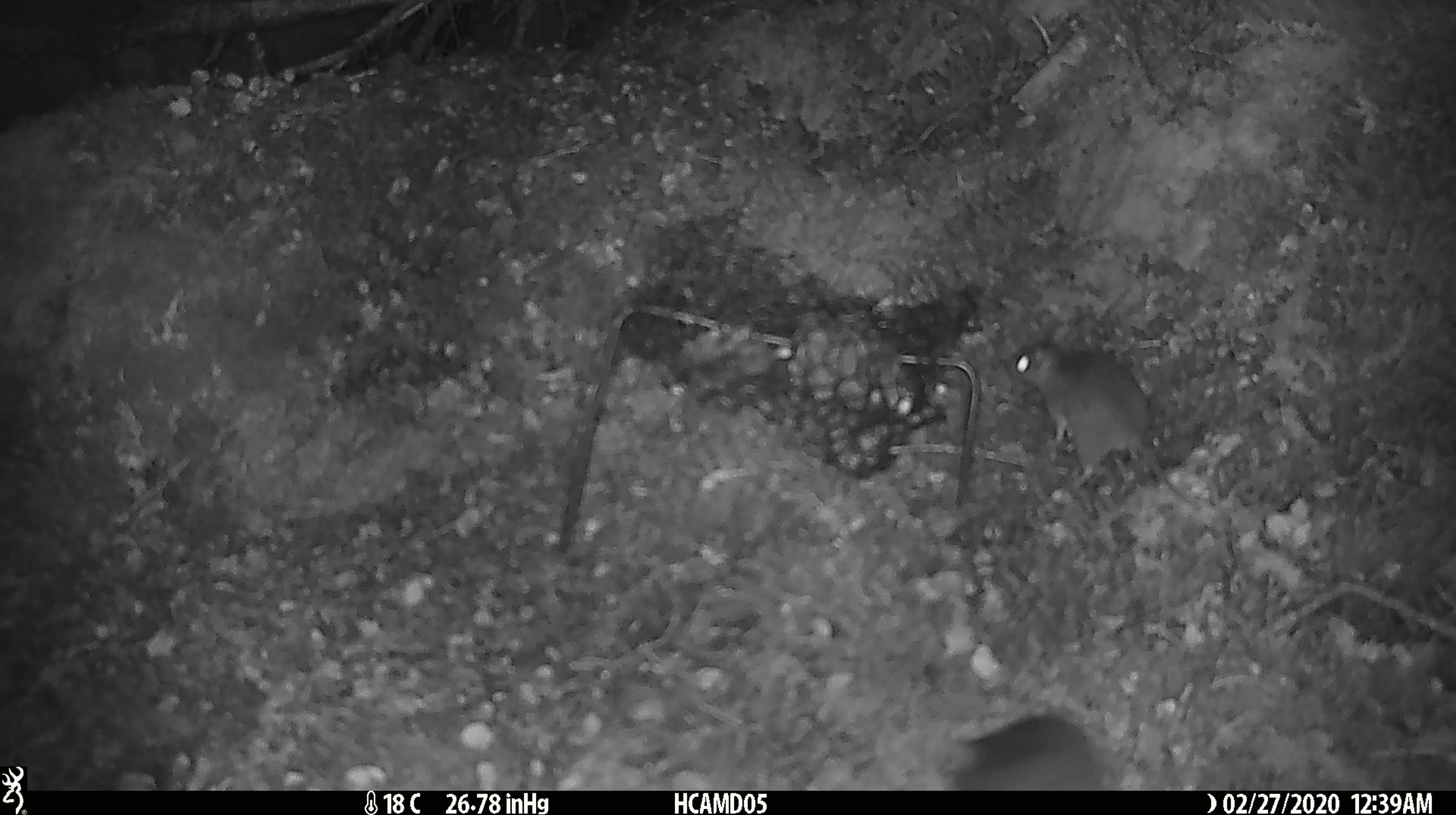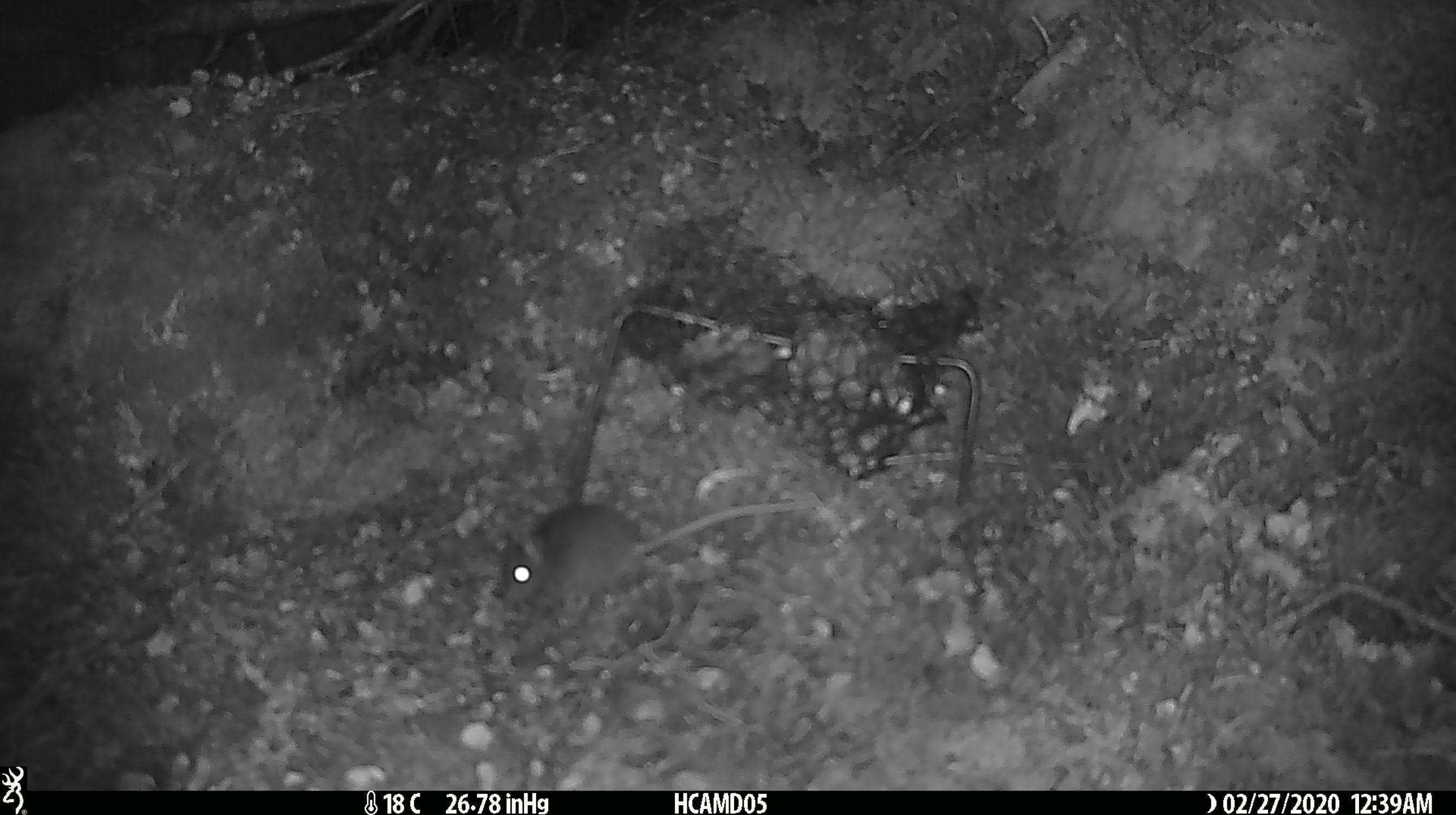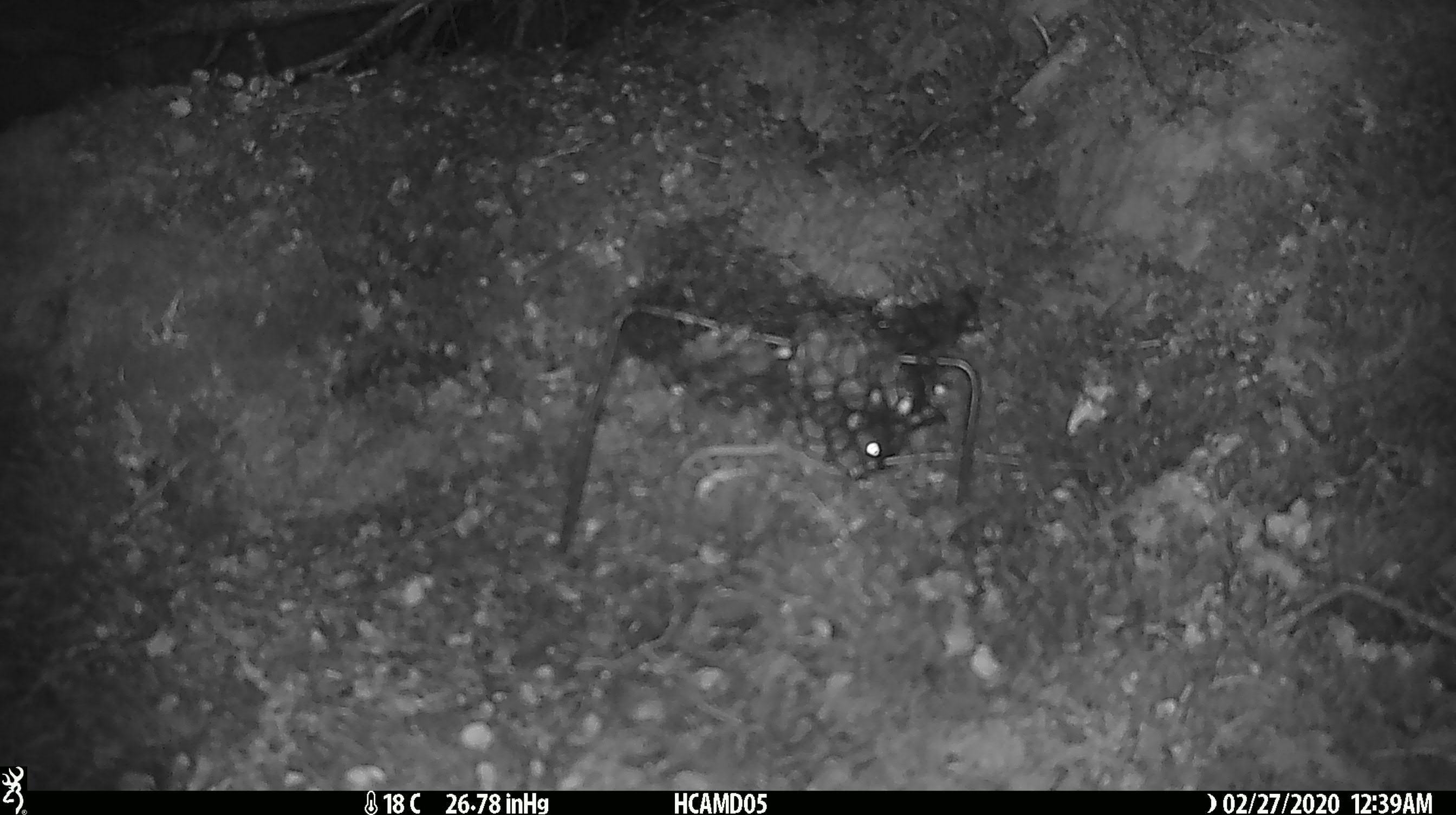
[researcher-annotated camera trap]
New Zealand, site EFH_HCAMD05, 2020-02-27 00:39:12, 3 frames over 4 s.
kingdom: Animalia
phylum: Chordata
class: Mammalia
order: Rodentia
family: Muridae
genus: Mus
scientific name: Mus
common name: mouse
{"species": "mouse (Mus)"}